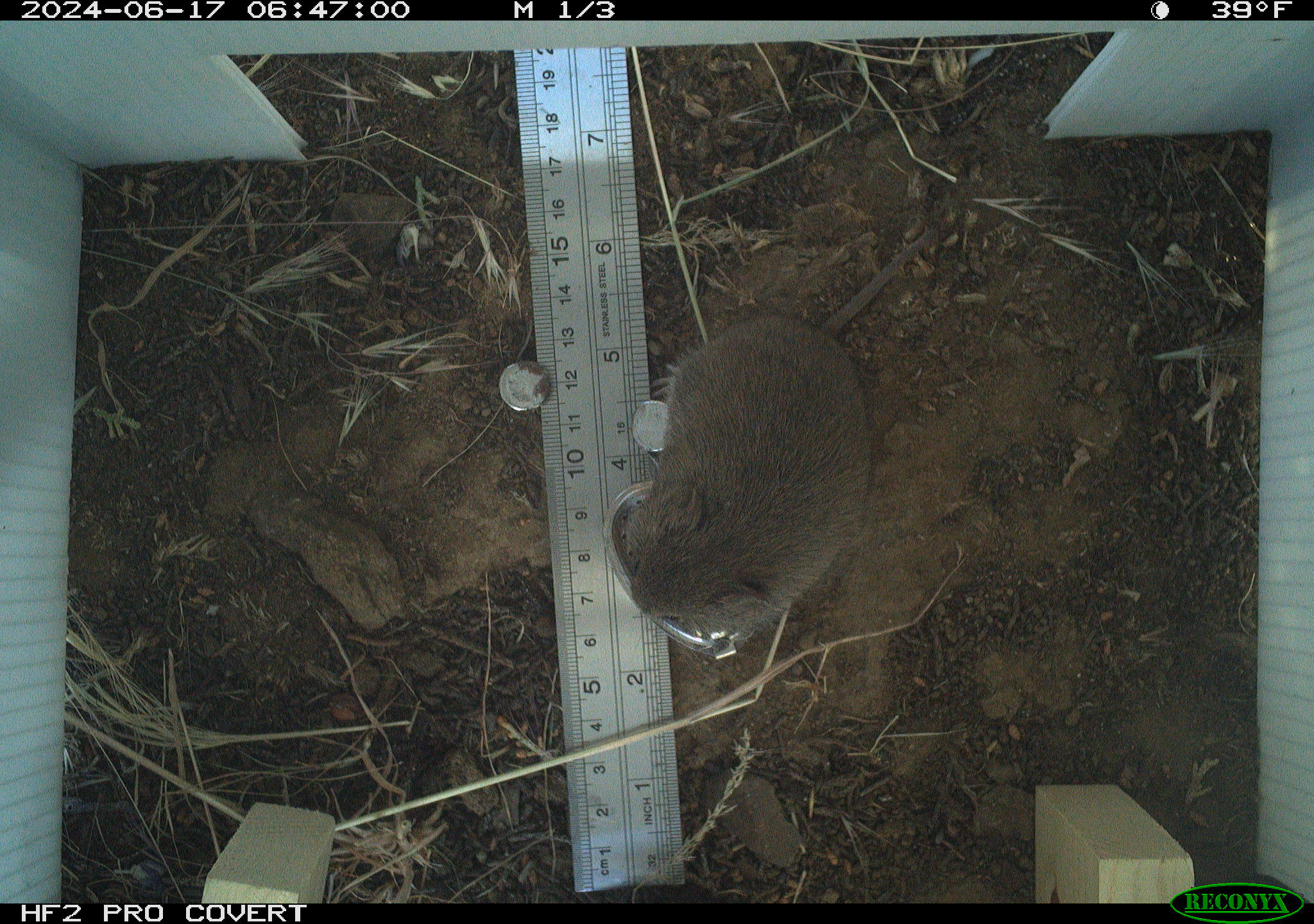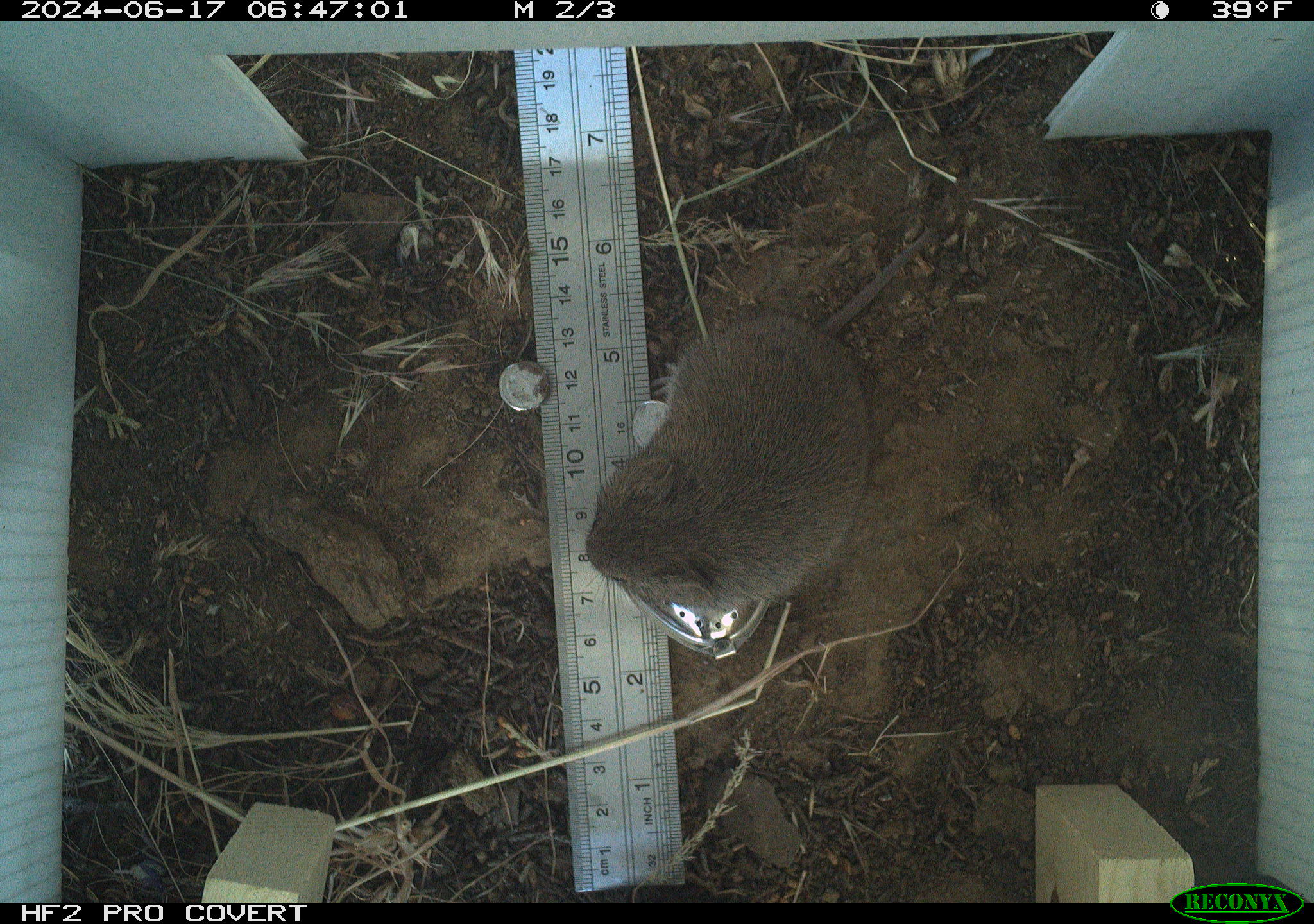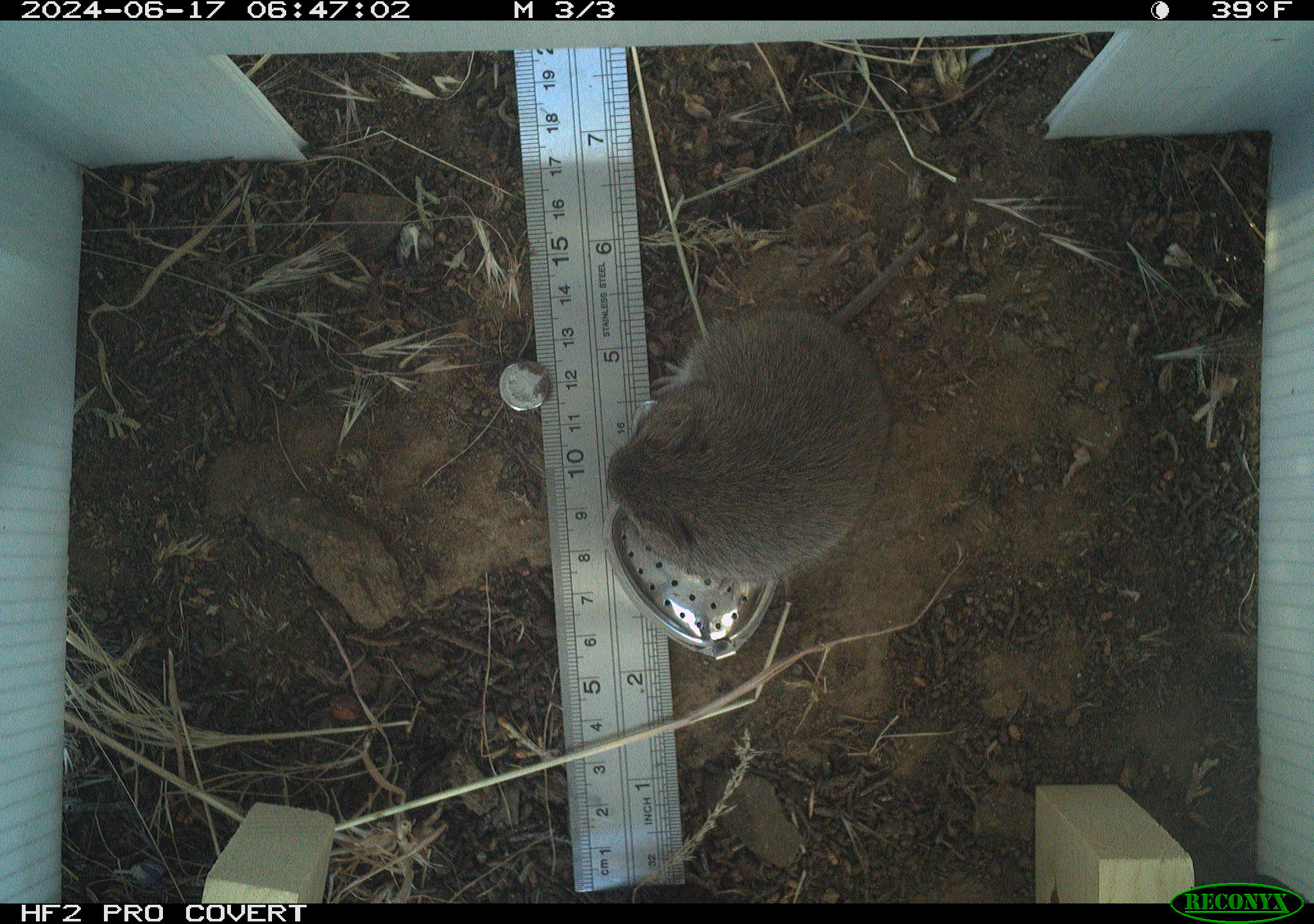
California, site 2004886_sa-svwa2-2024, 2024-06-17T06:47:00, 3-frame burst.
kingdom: Animalia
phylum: Chordata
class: Mammalia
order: Rodentia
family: Cricetidae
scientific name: Arvicolinae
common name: voles, lemmings, and muskrats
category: arvicolinae subfamily